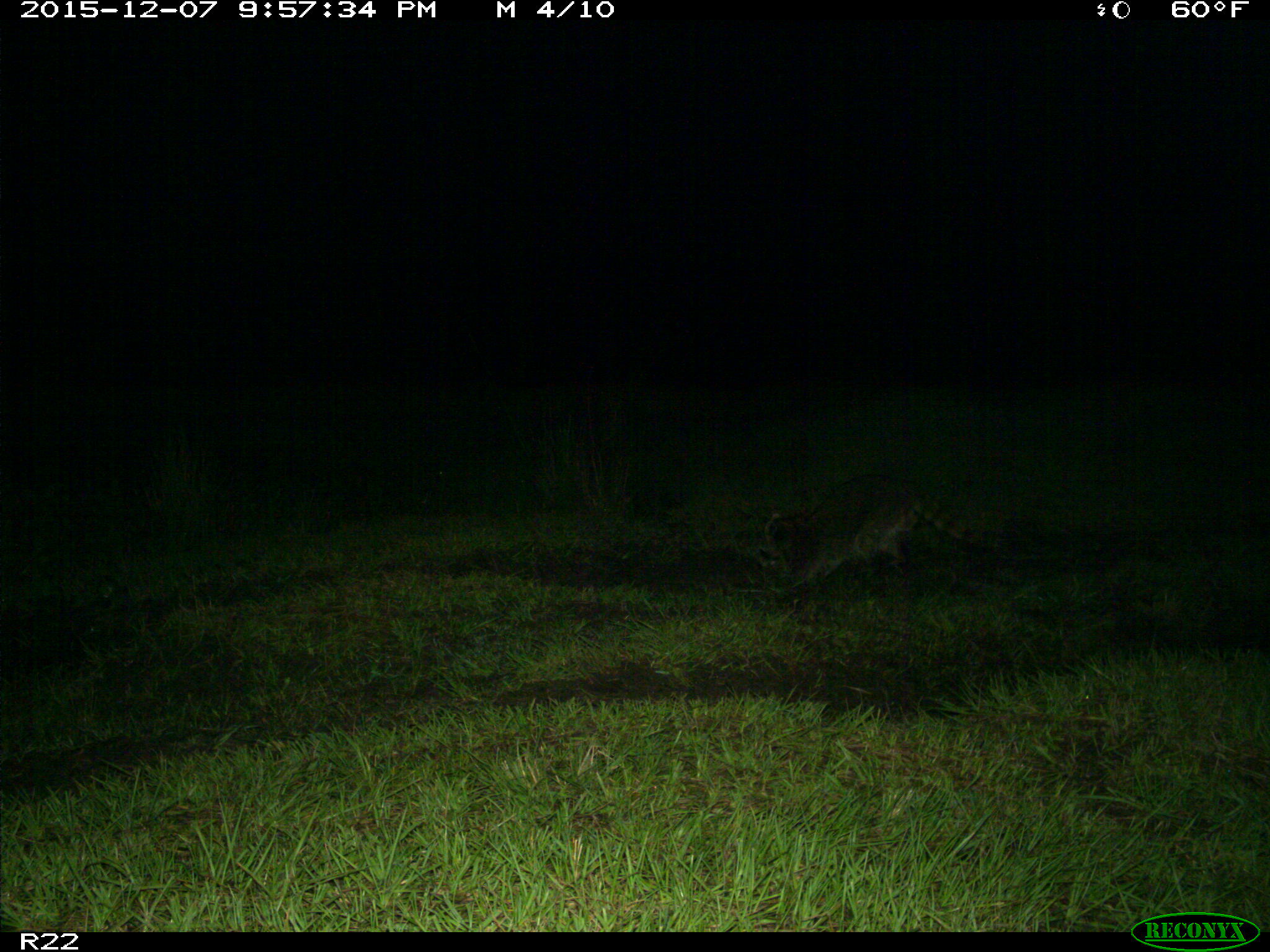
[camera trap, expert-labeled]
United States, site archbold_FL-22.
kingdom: Animalia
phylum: Chordata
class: Mammalia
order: Carnivora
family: Procyonidae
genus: Procyon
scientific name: Procyon lotor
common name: common raccoon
Procyon lotor (common raccoon).